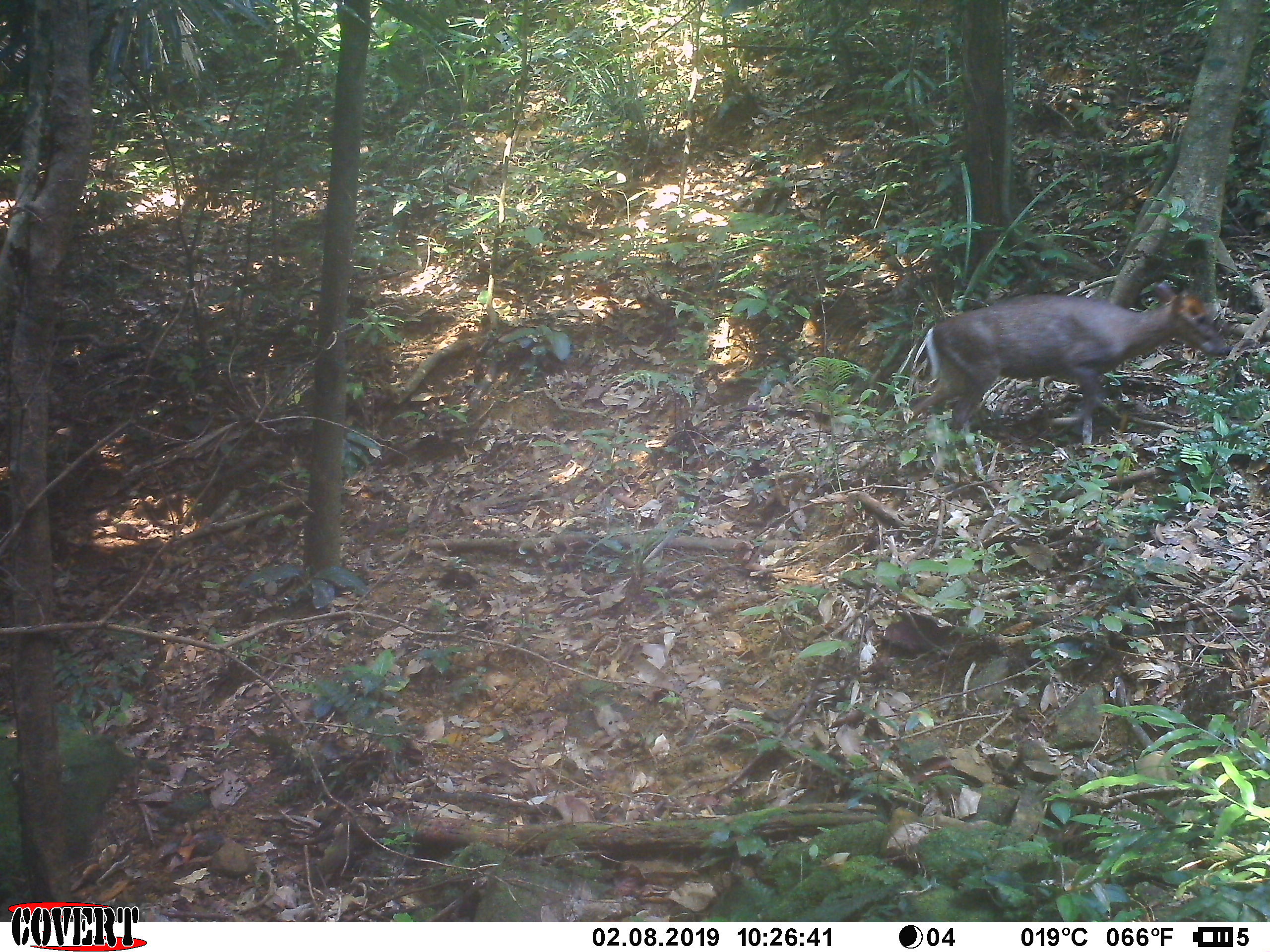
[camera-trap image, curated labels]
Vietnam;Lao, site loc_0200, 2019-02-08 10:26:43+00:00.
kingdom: Animalia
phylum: Chordata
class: Mammalia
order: Artiodactyla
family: Cervidae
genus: Muntiacus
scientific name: Muntiacus rooseveltorum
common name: roosevelt's muntjac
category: roosevelts muntjac group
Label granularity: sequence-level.